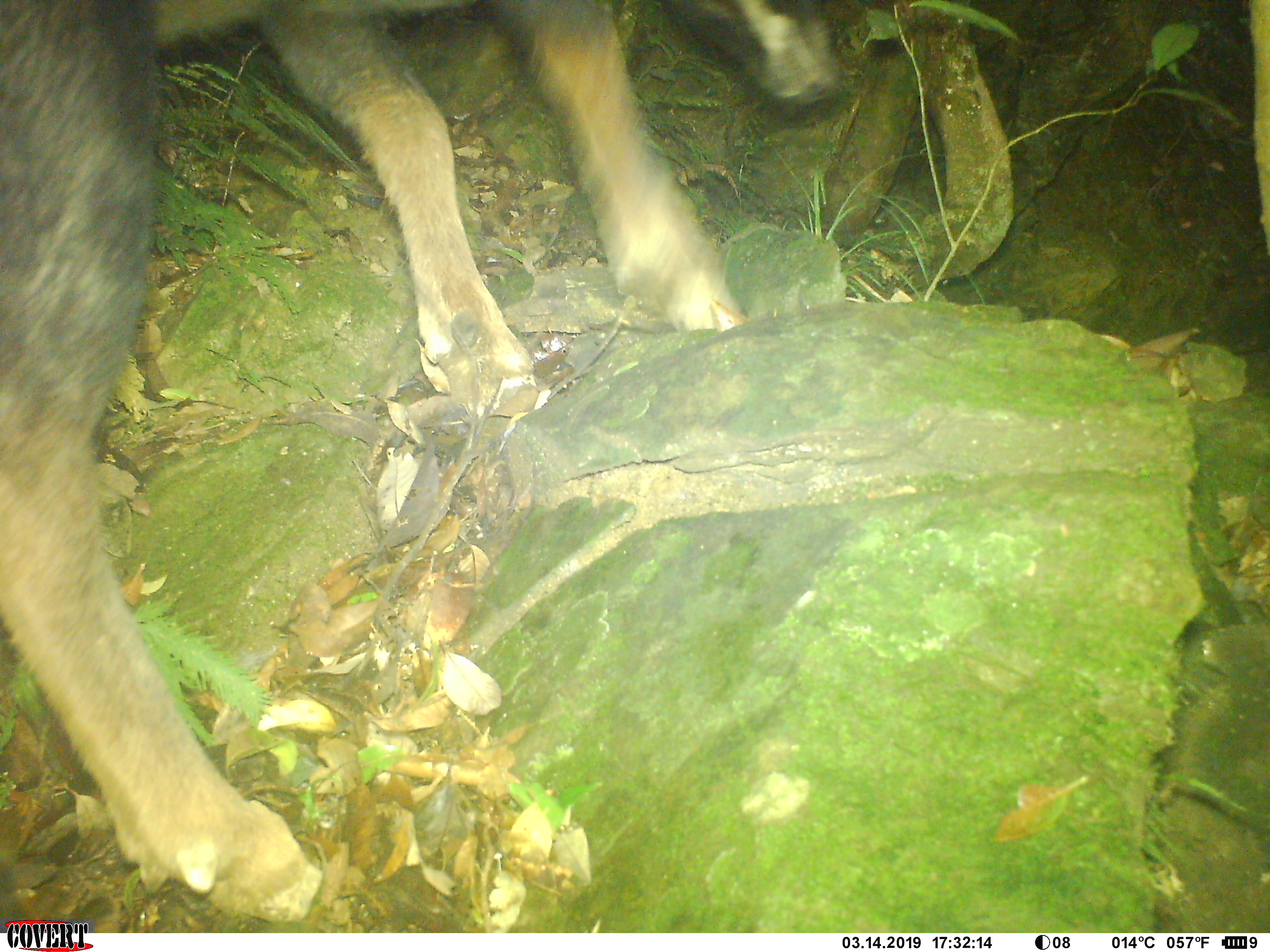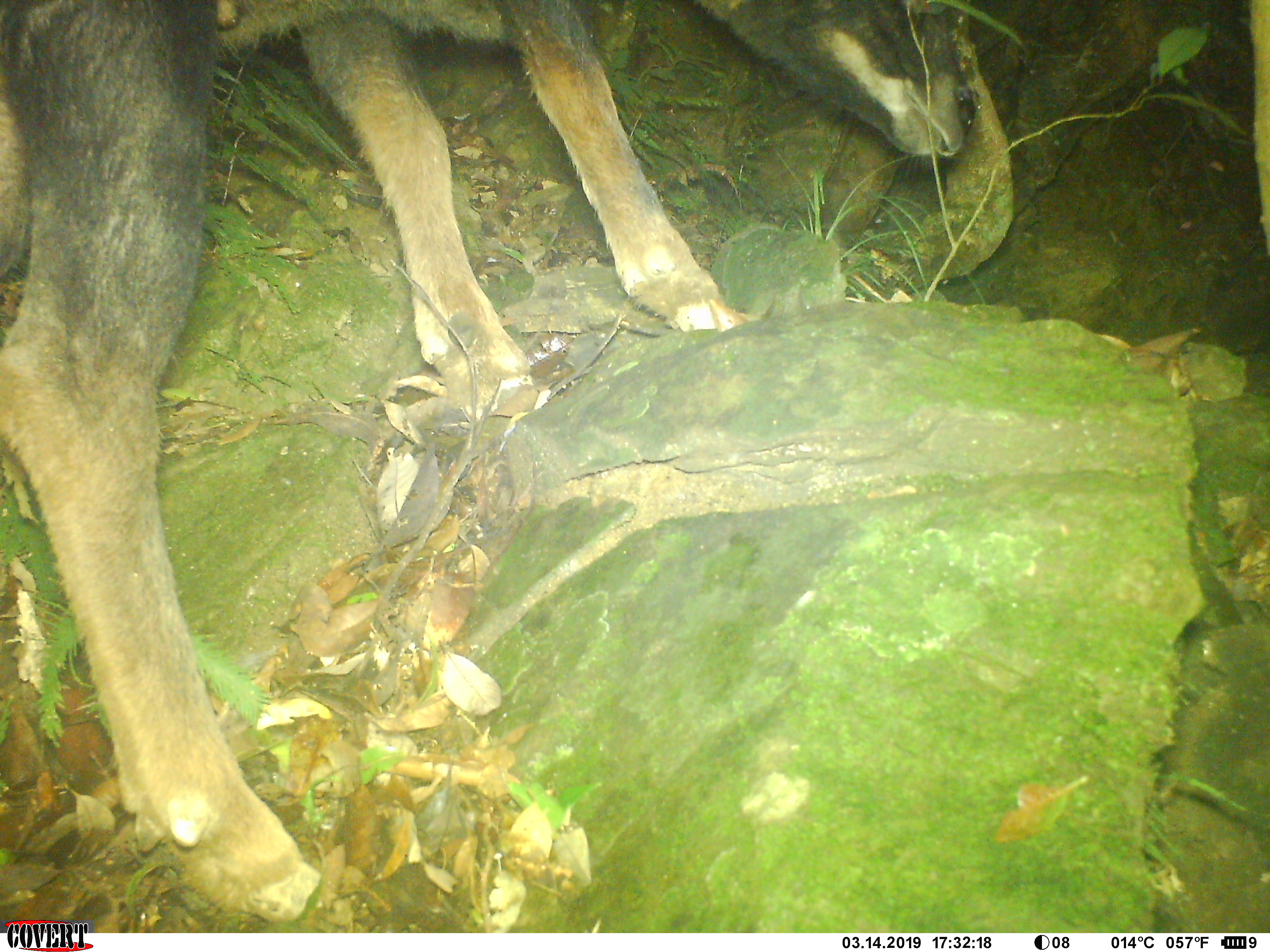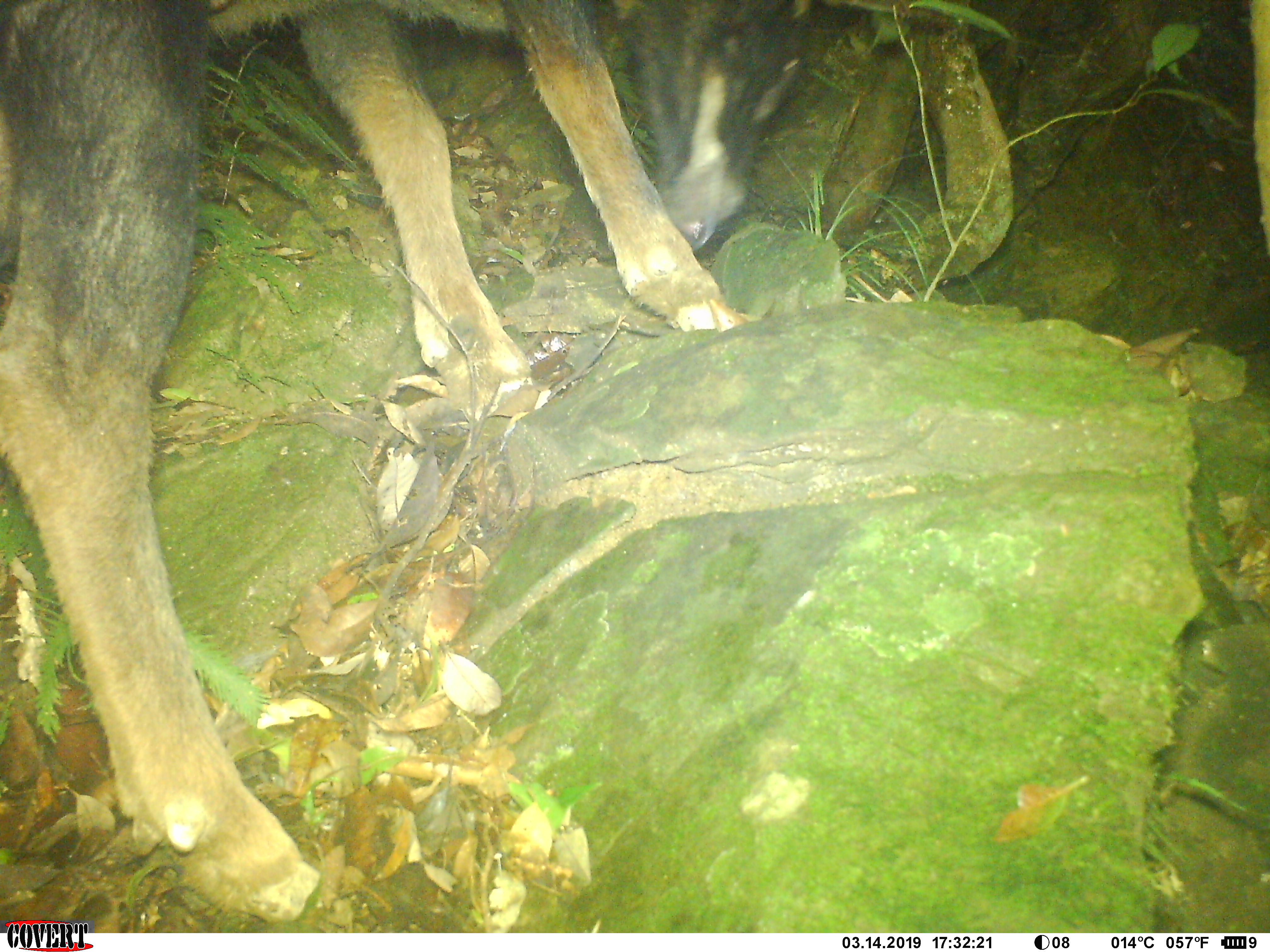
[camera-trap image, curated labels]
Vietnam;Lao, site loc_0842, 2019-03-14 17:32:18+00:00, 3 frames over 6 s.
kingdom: Animalia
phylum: Chordata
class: Mammalia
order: Artiodactyla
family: Bovidae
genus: Capricornis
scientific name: Capricornis sumatraensis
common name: chinese serow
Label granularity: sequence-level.